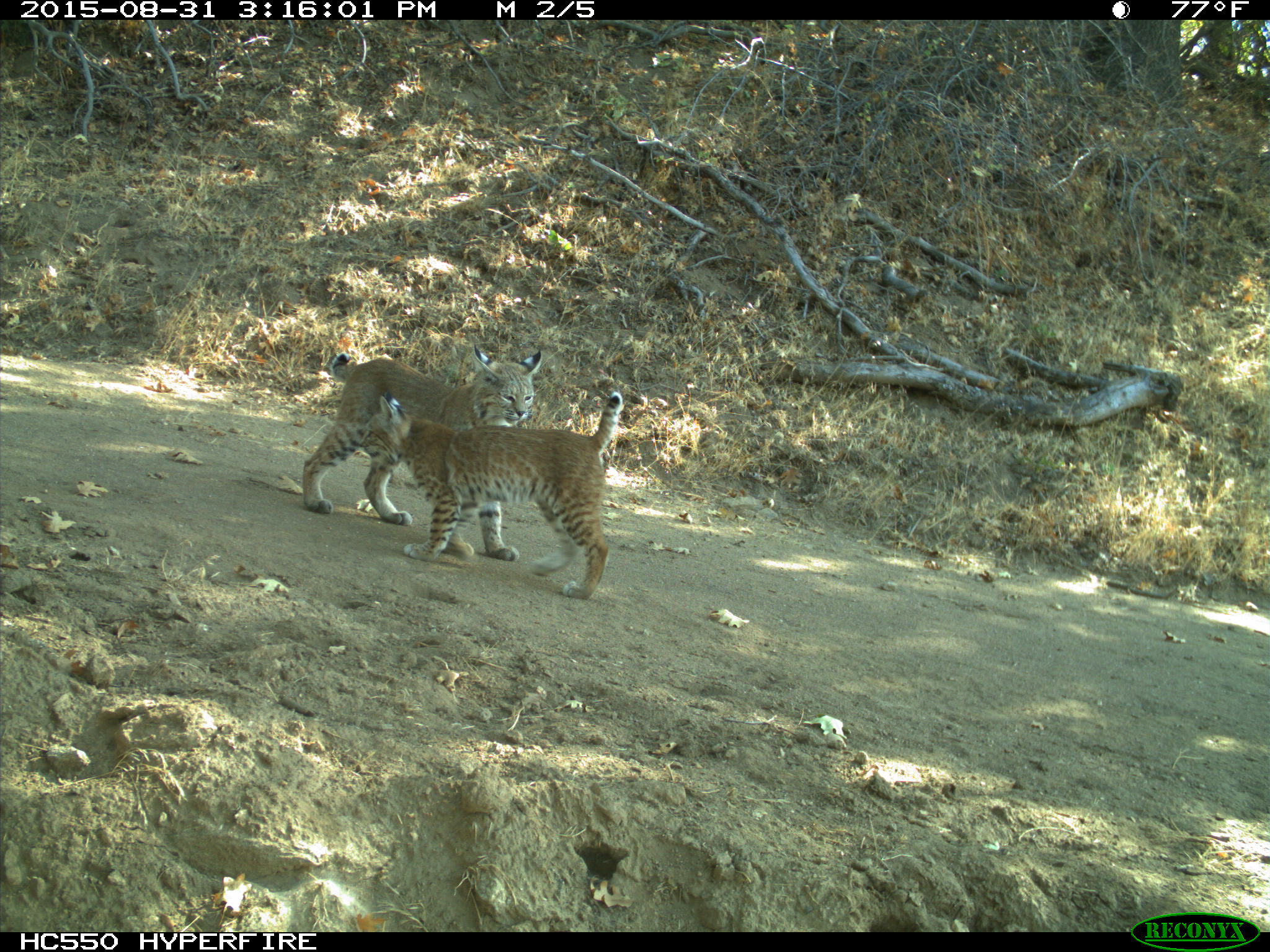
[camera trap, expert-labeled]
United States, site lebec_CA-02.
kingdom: Animalia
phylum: Chordata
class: Mammalia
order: Carnivora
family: Felidae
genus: Lynx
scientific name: Lynx rufus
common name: bobcat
Lynx rufus (bobcat).